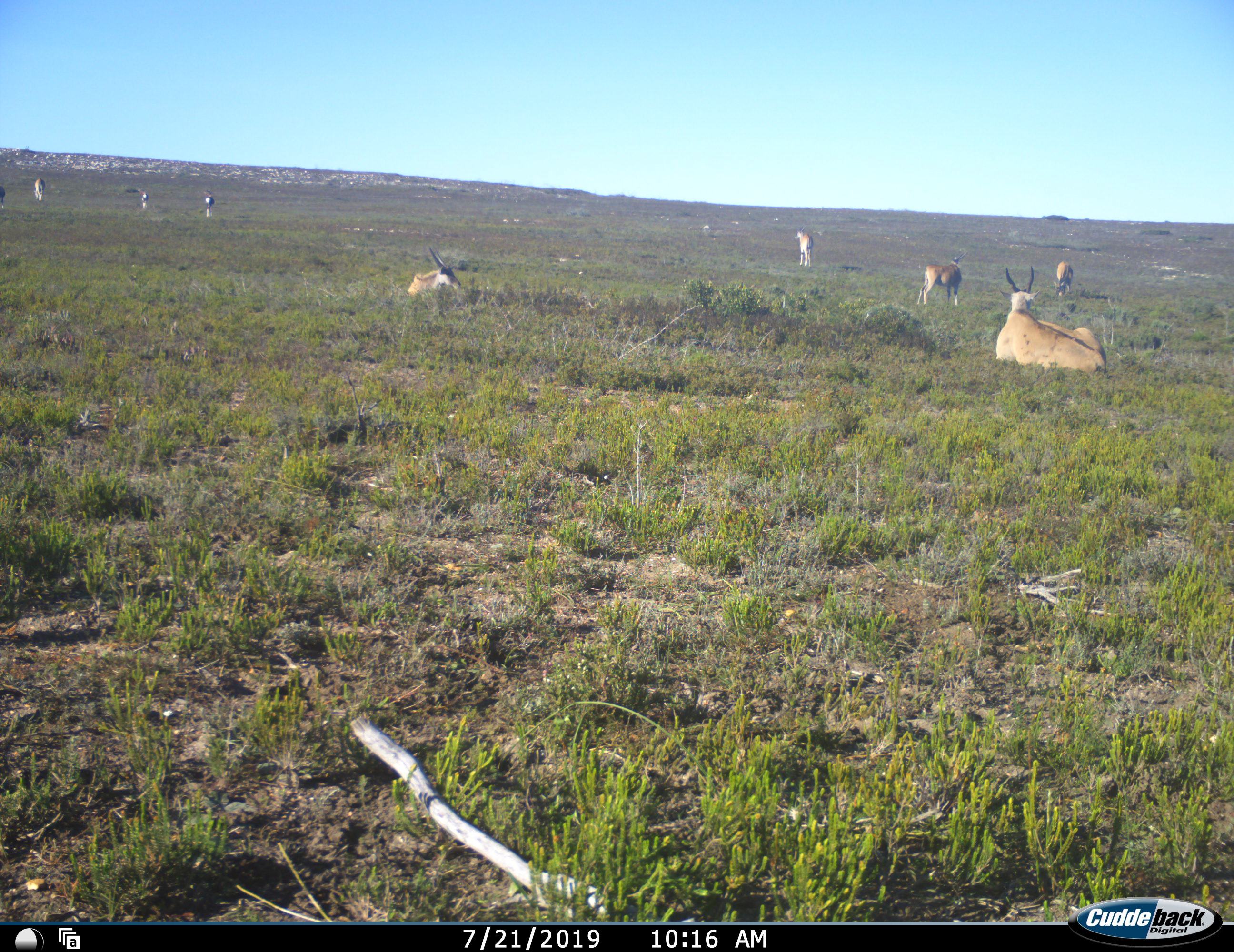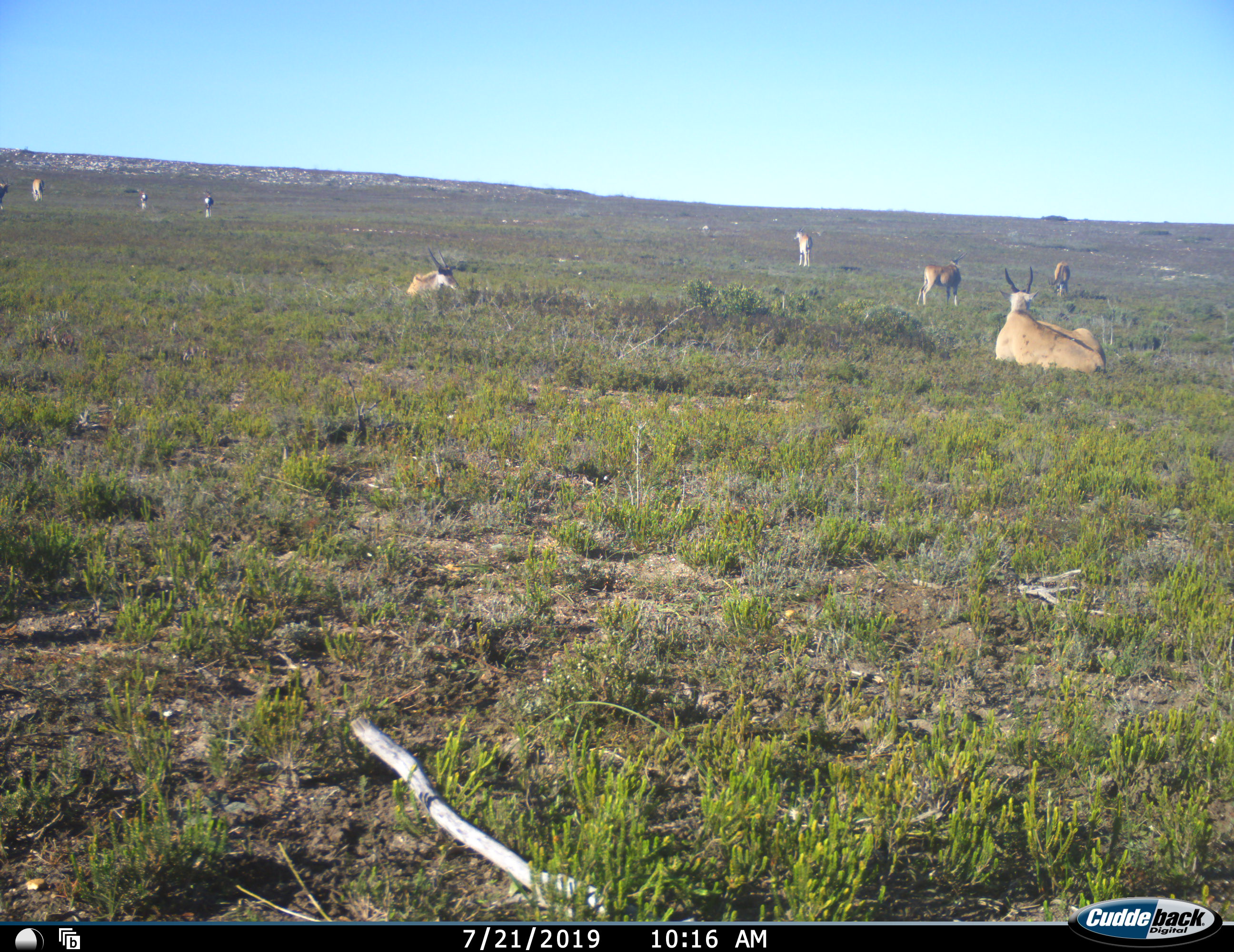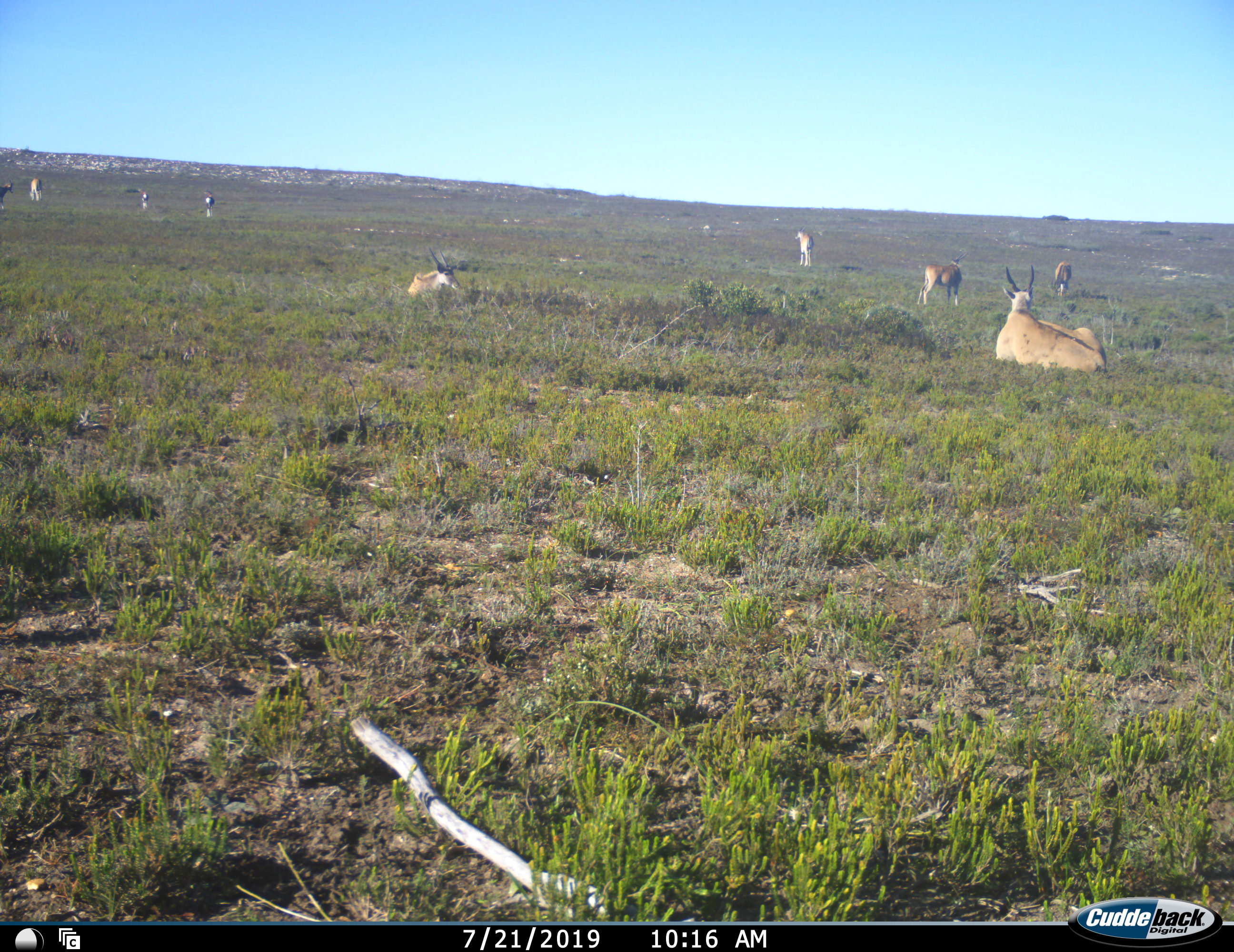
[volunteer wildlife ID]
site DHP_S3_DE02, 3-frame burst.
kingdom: Animalia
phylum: Chordata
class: Mammalia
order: Artiodactyla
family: Bovidae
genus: Tragelaphus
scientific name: Tragelaphus oryx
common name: eland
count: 8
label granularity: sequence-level